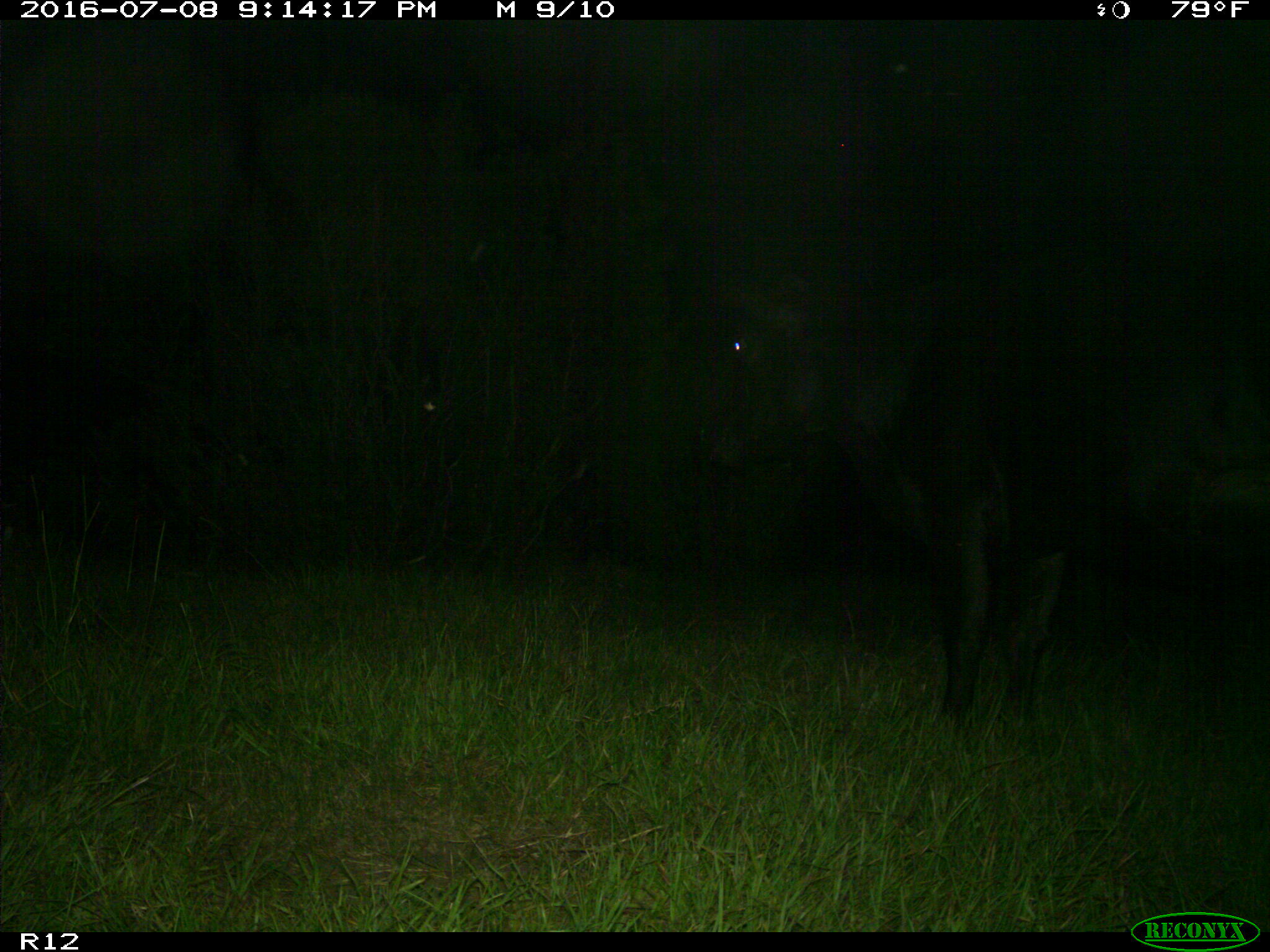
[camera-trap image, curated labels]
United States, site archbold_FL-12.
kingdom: Animalia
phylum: Chordata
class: Mammalia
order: Artiodactyla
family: Bovidae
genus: Bos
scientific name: Bos taurus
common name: domestic cow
Bos taurus (domestic cow).